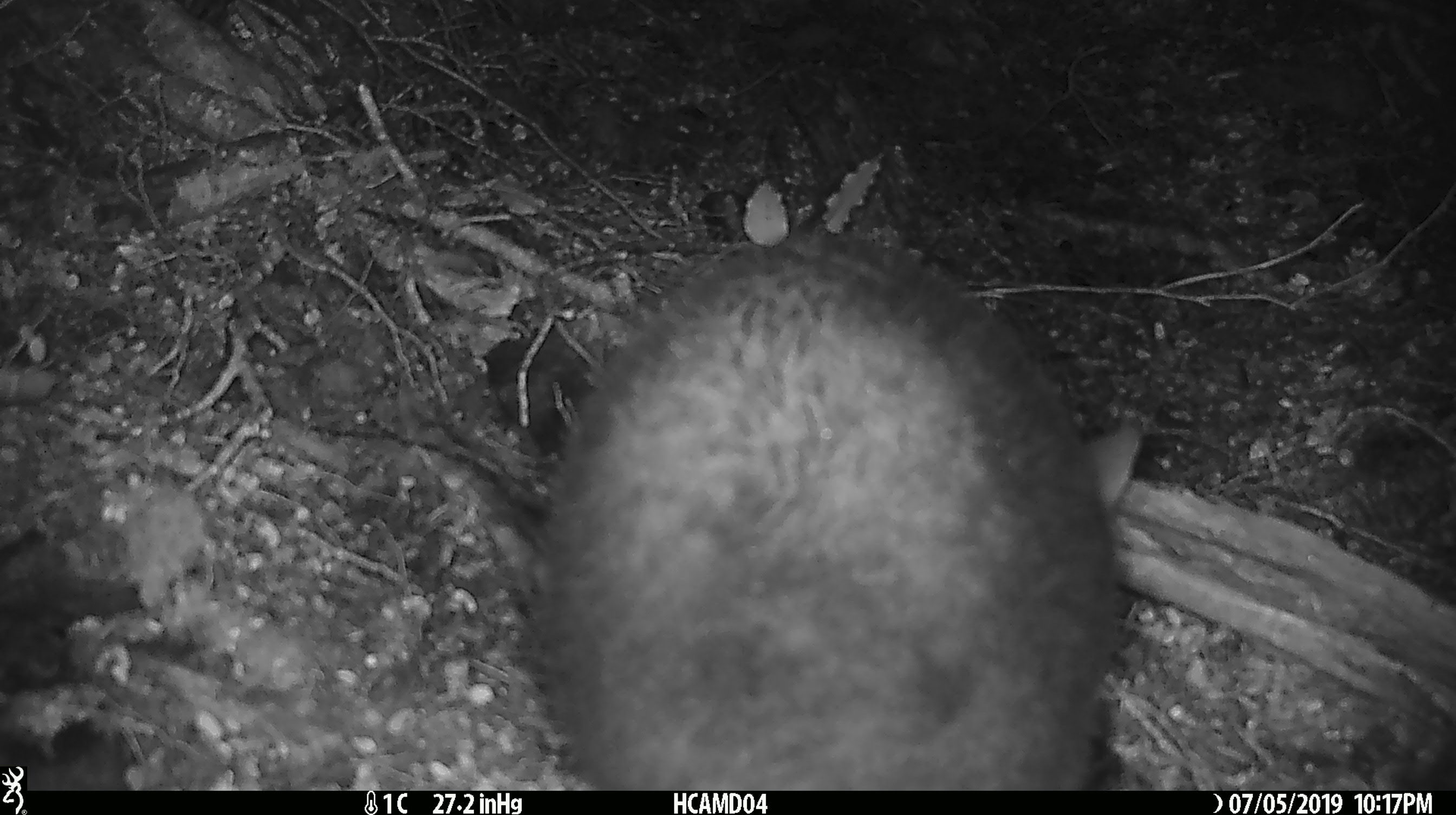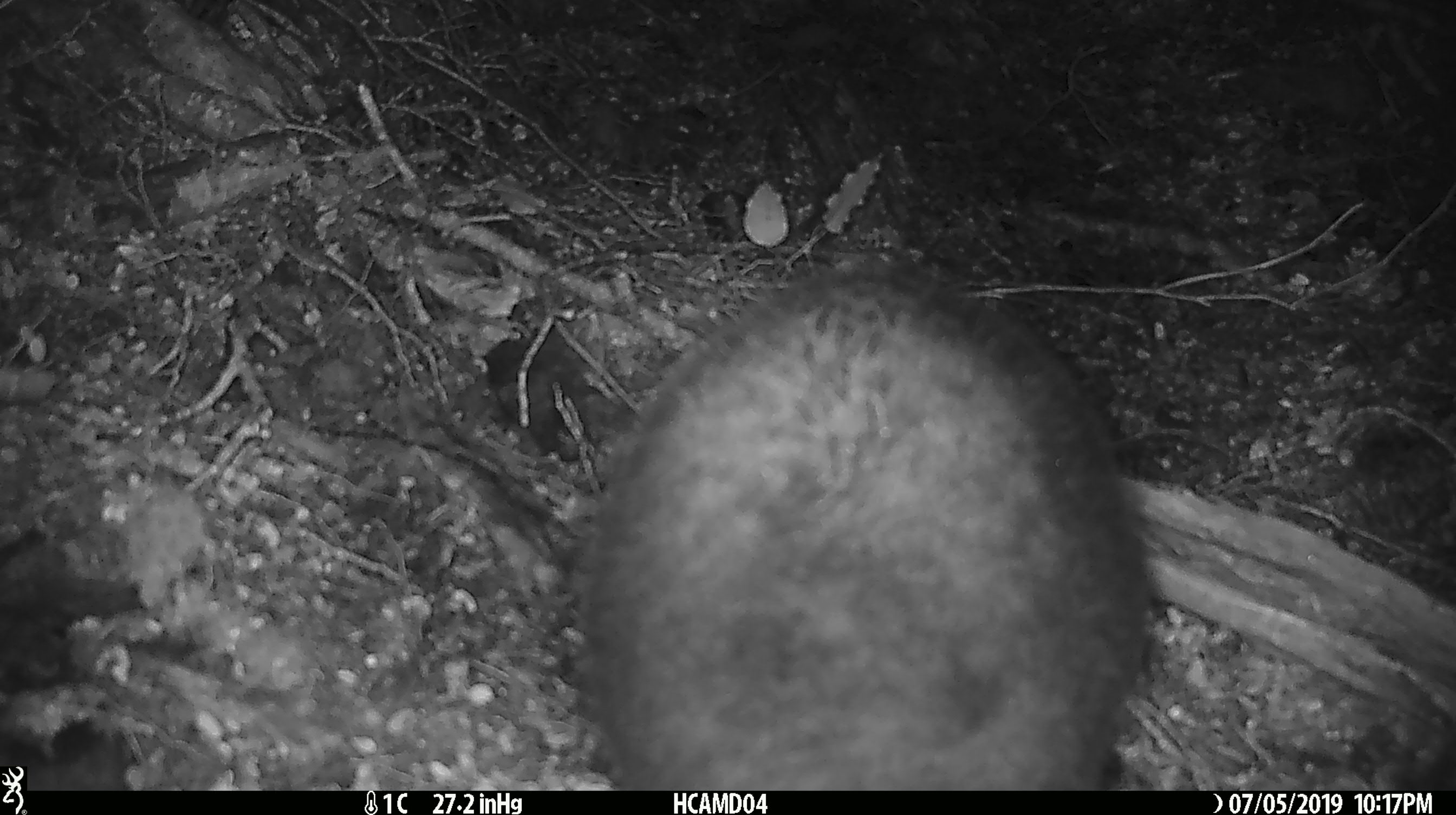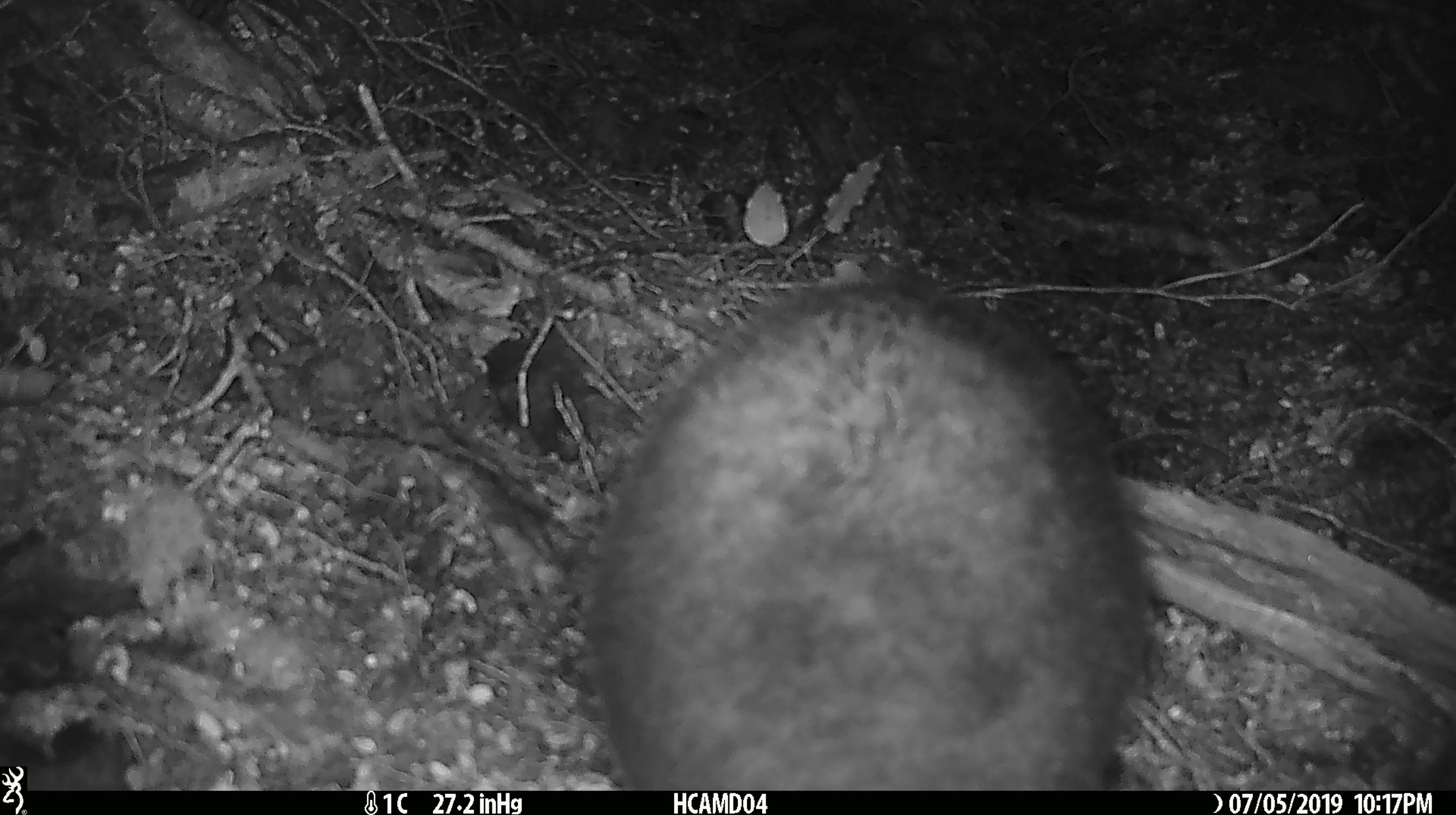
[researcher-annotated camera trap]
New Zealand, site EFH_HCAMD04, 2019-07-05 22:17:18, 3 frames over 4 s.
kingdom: Animalia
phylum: Chordata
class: Mammalia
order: Diprotodontia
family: Phalangeridae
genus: Trichosurus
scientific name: Trichosurus vulpecula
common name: common brushtail possum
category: possum